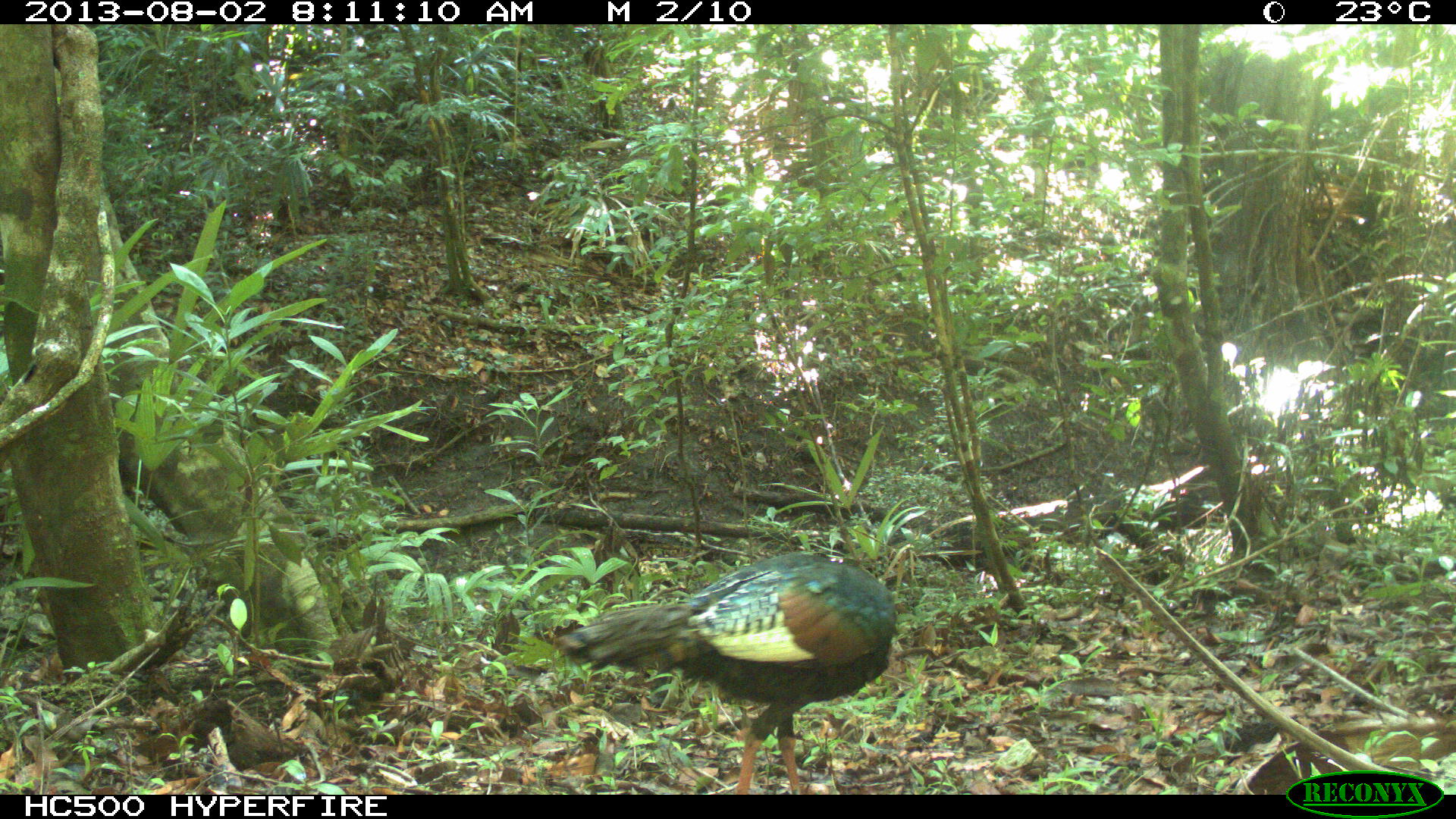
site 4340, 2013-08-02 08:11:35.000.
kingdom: Animalia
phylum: Chordata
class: Aves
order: Galliformes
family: Phasianidae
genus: Meleagris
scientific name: Meleagris ocellata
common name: ocellated turkey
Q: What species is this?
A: Meleagris ocellata (ocellated turkey).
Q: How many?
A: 1.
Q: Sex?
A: Male.